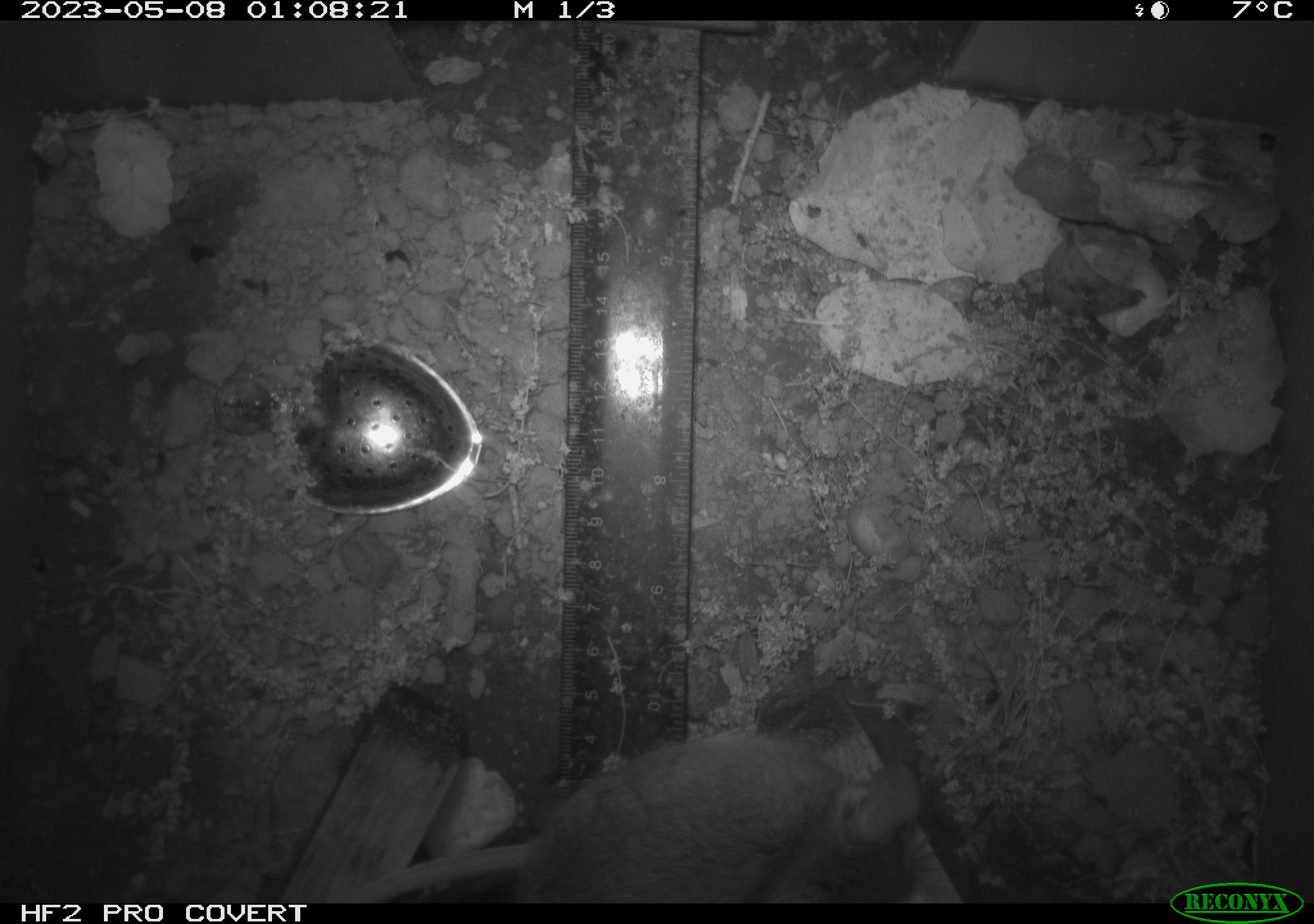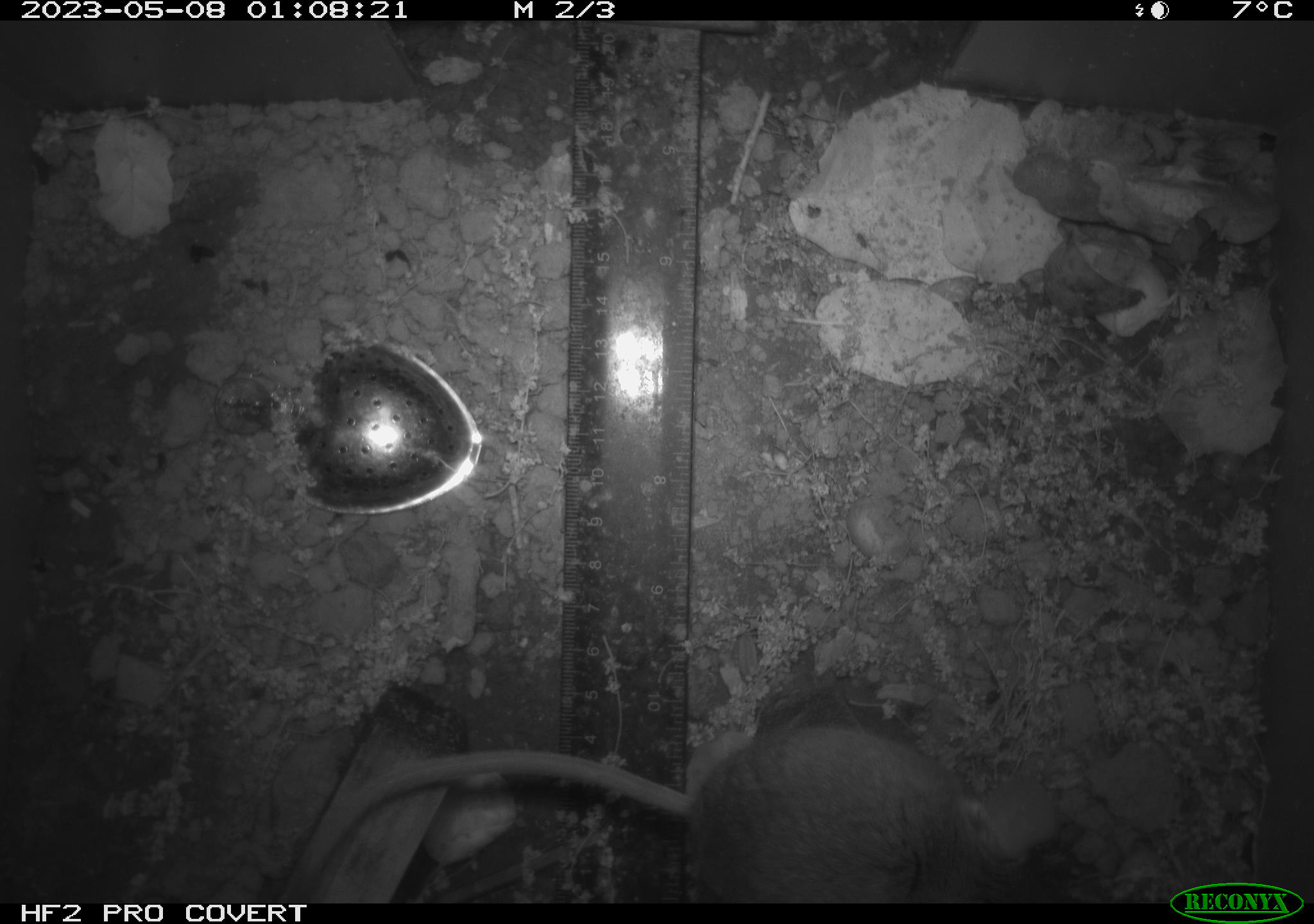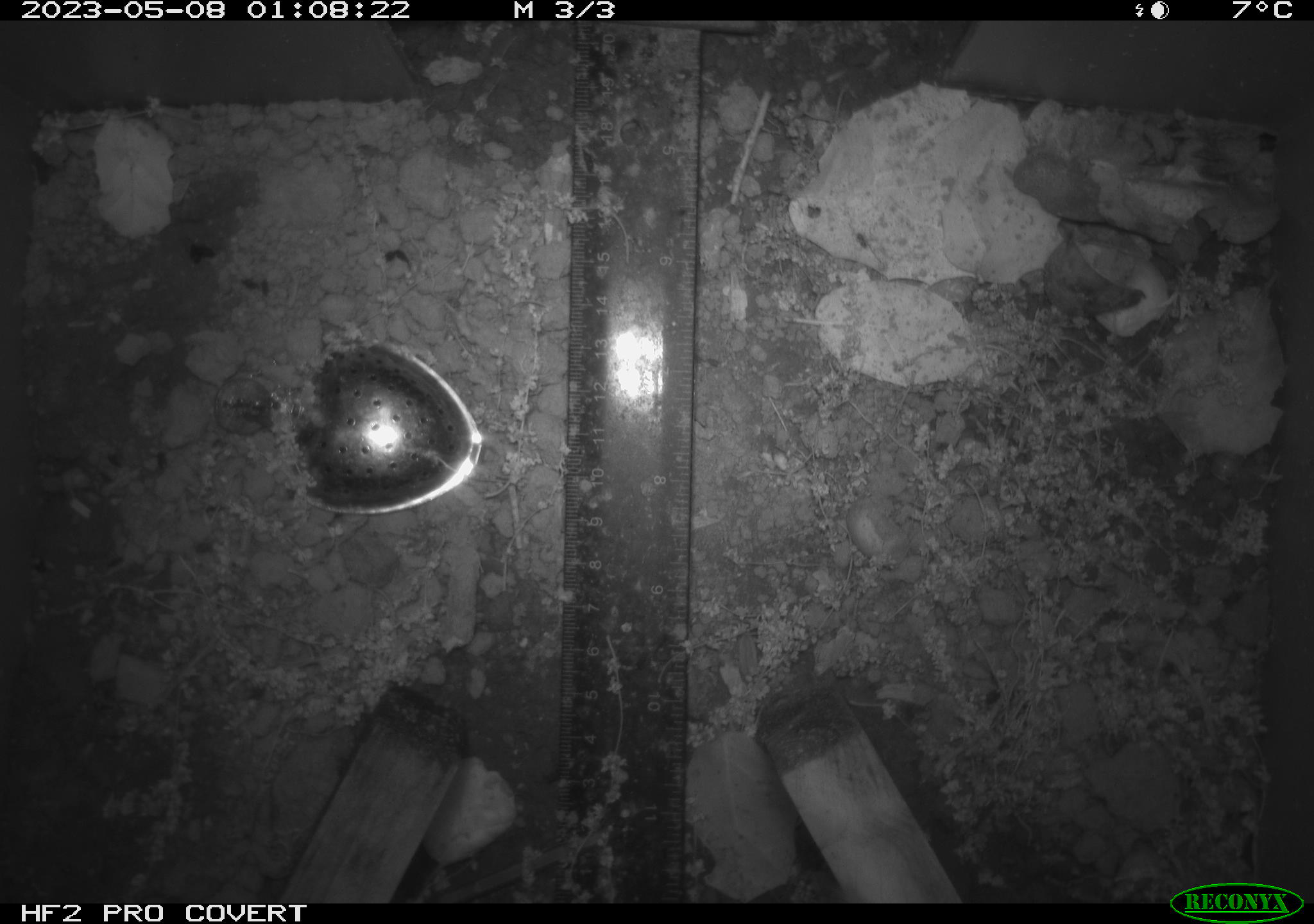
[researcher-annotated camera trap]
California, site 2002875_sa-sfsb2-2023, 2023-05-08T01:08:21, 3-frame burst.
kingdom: Animalia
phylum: Chordata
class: Mammalia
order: Rodentia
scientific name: Rodentia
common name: mouse species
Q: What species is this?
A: Mouse species (Rodentia).